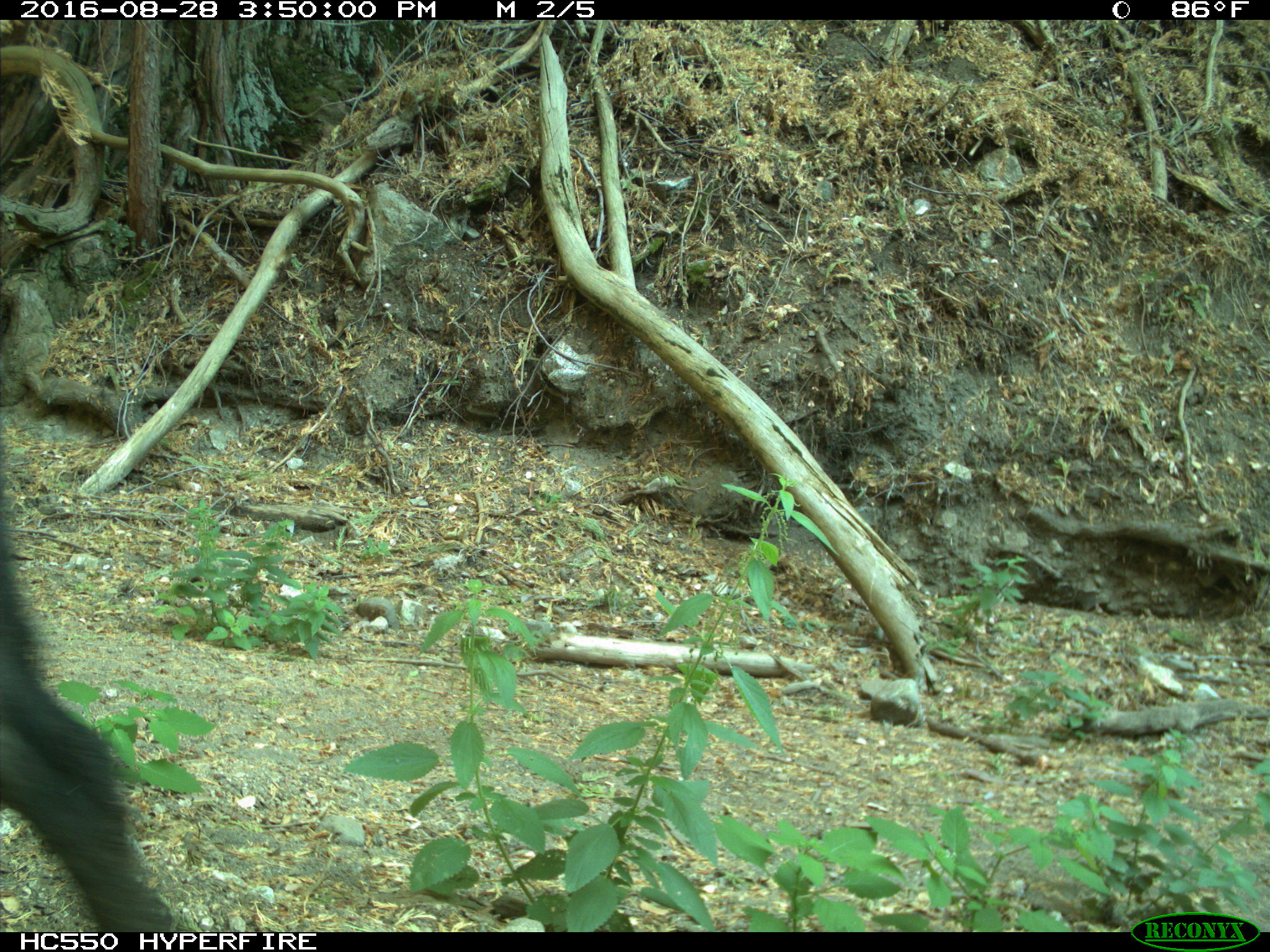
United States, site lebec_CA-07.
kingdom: Animalia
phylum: Chordata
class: Mammalia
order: Artiodactyla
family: Suidae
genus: Sus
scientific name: Sus scrofa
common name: wild boar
Sus scrofa (wild boar).